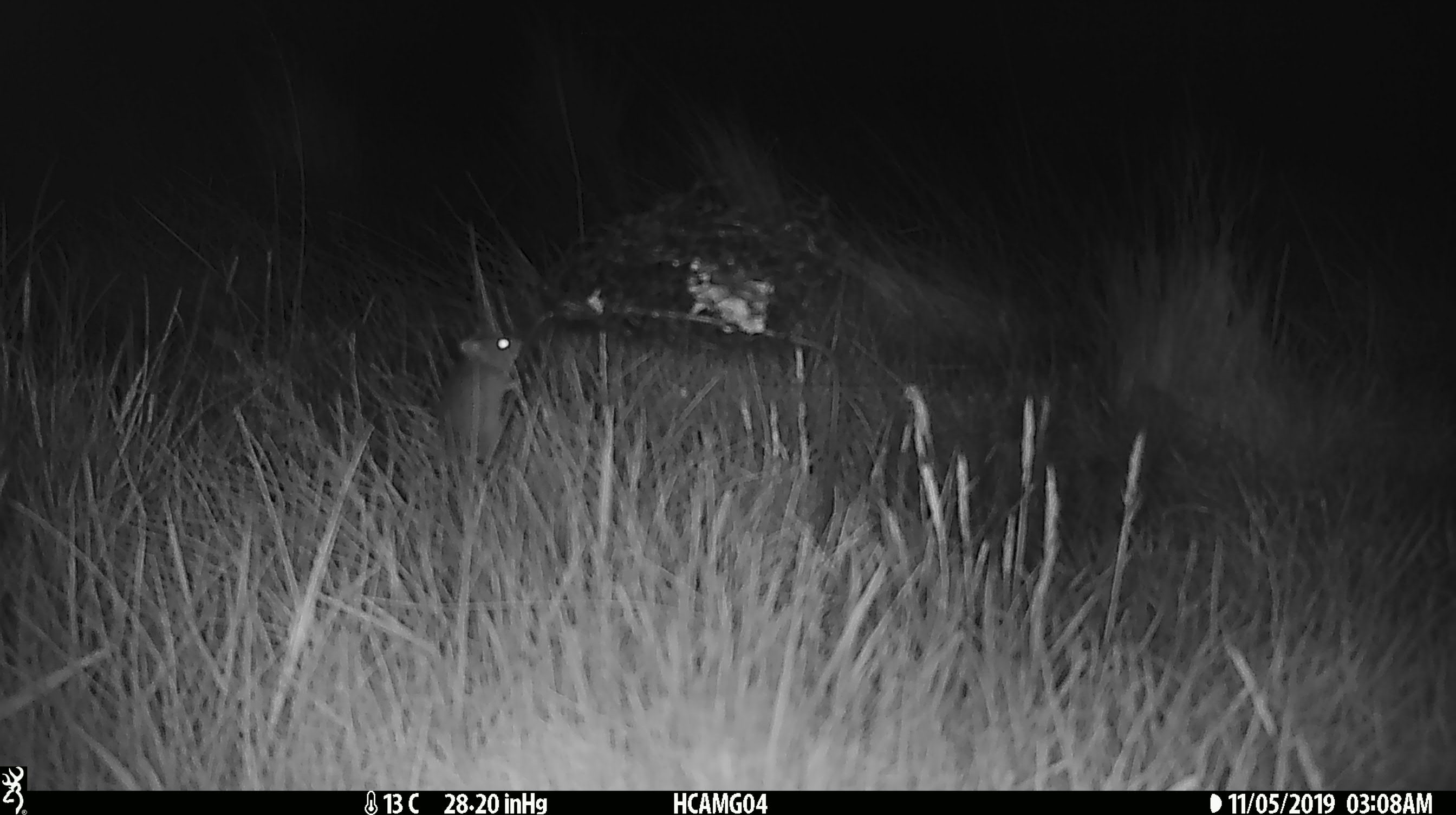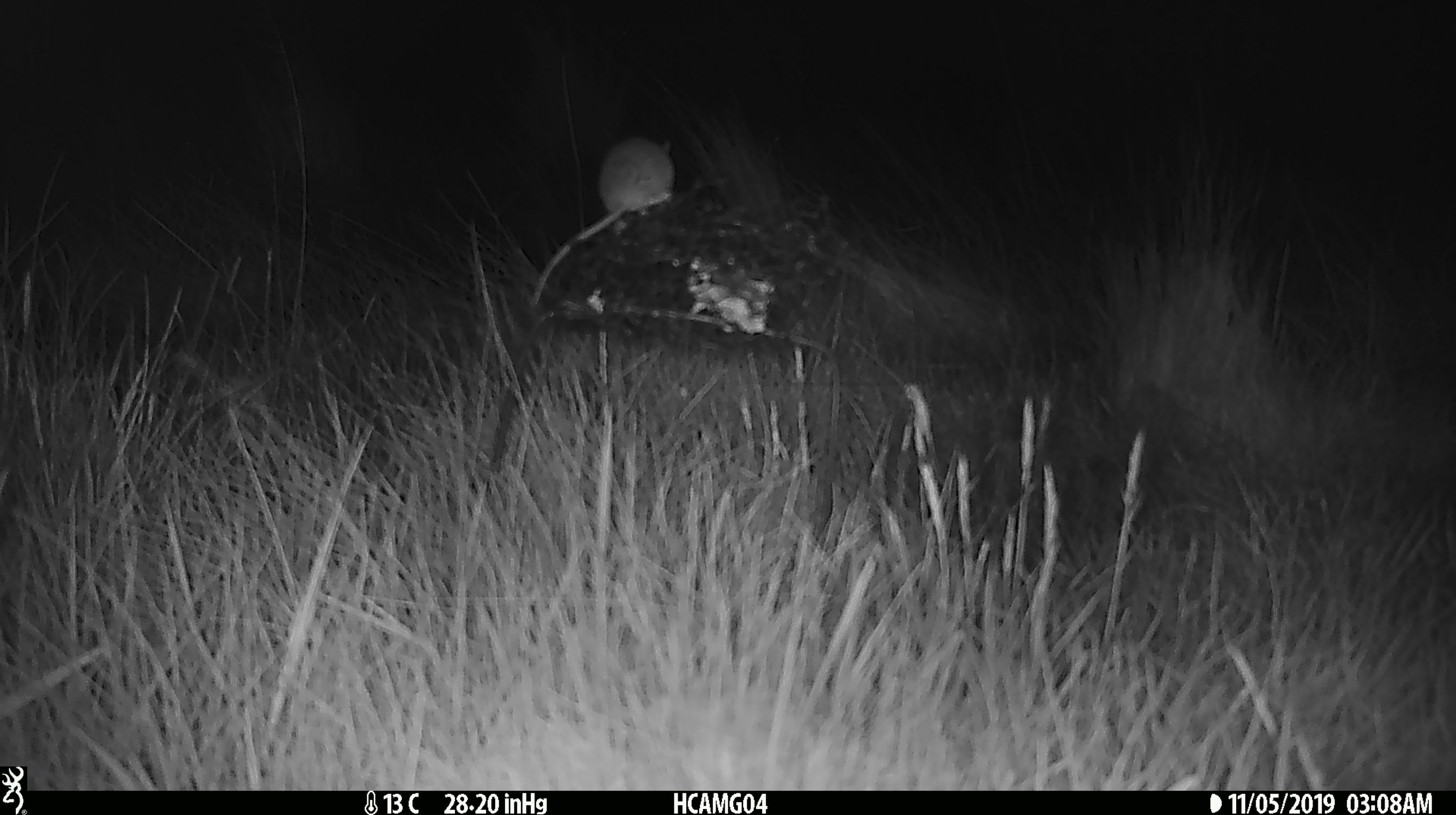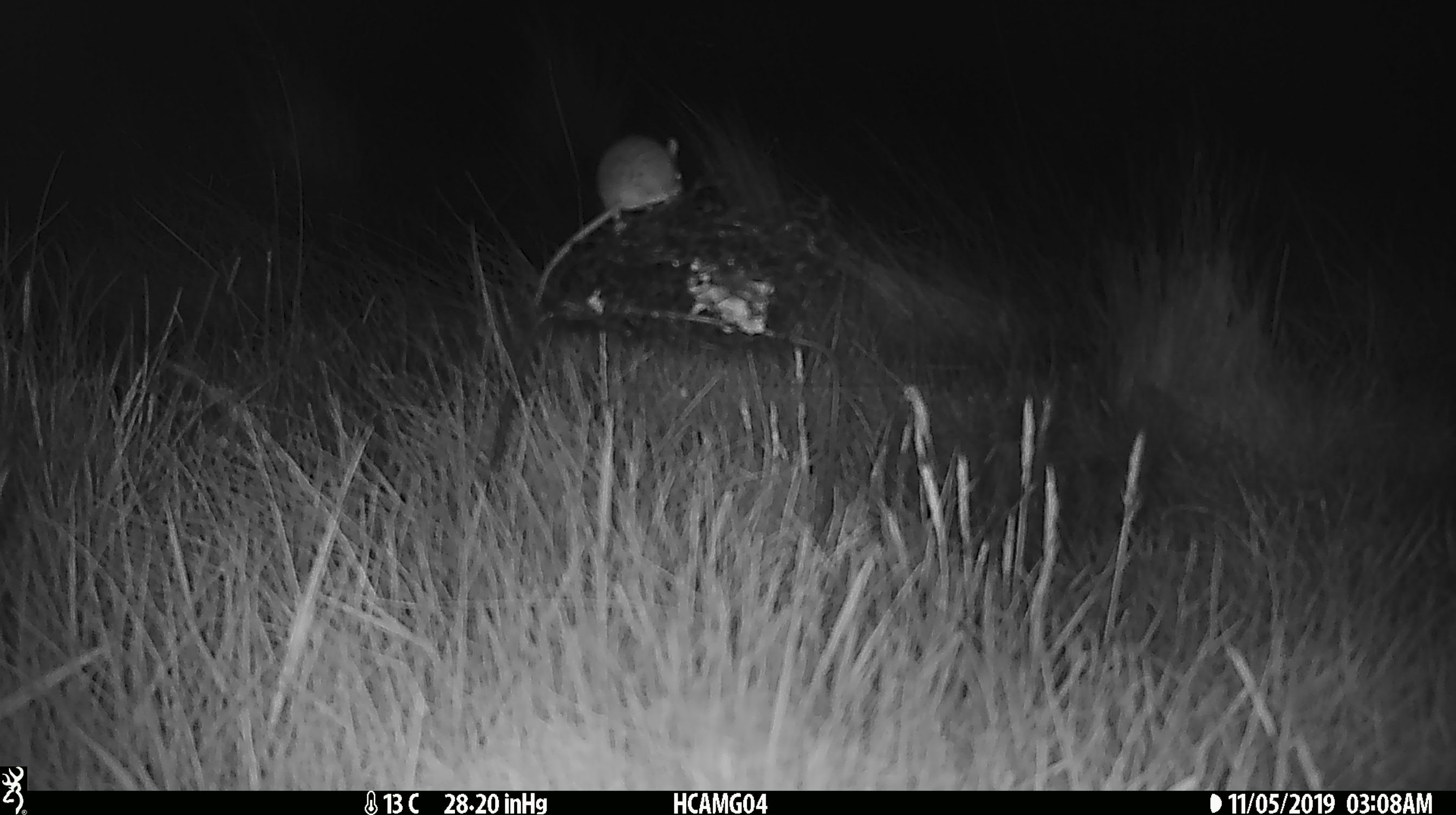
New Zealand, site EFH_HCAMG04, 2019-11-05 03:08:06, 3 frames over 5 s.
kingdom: Animalia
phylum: Chordata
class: Mammalia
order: Rodentia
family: Muridae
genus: Mus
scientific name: Mus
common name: mouse